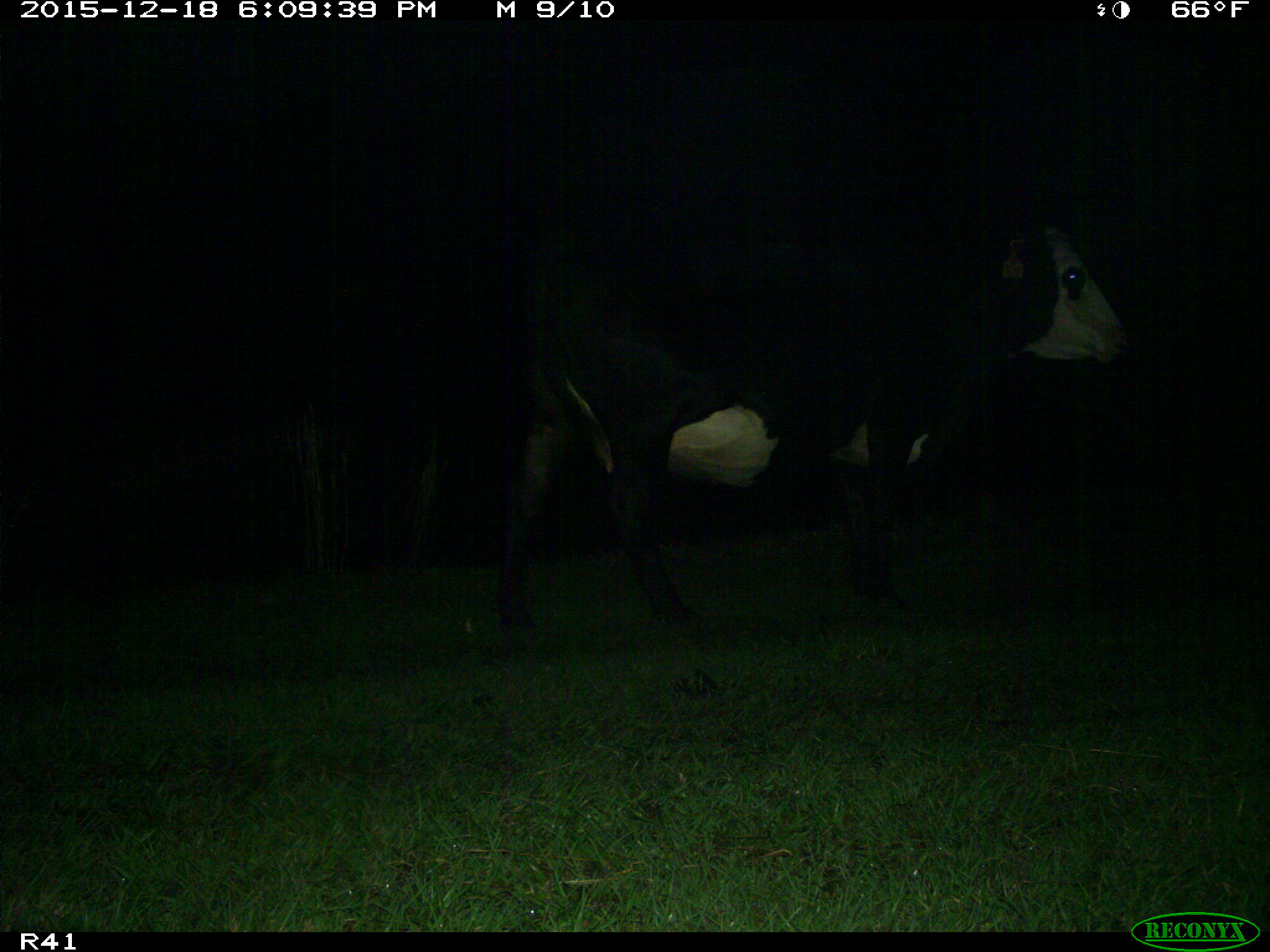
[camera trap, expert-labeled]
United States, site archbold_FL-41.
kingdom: Animalia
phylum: Chordata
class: Mammalia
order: Artiodactyla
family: Bovidae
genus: Bos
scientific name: Bos taurus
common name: domestic cow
Bos taurus (domestic cow).